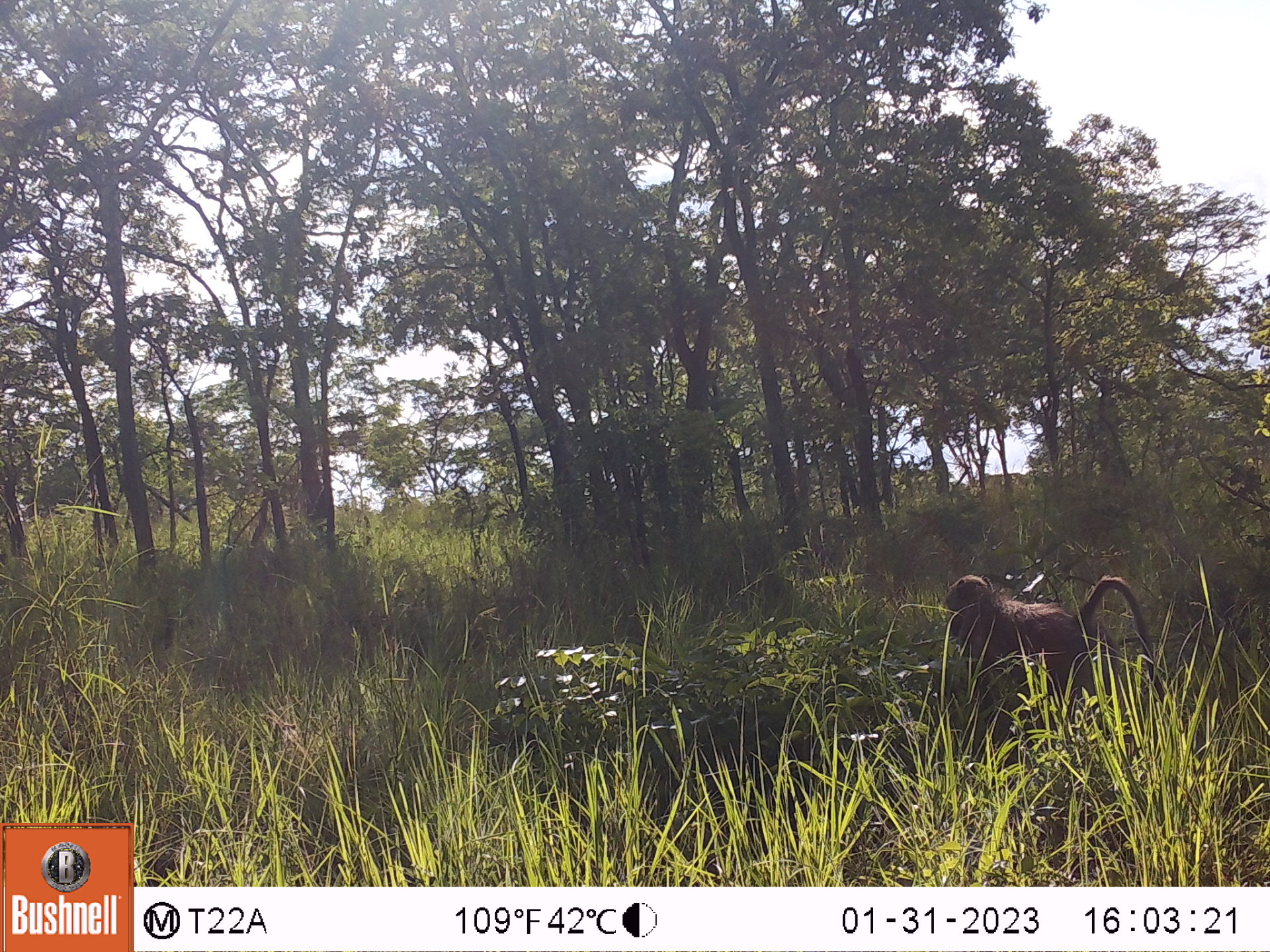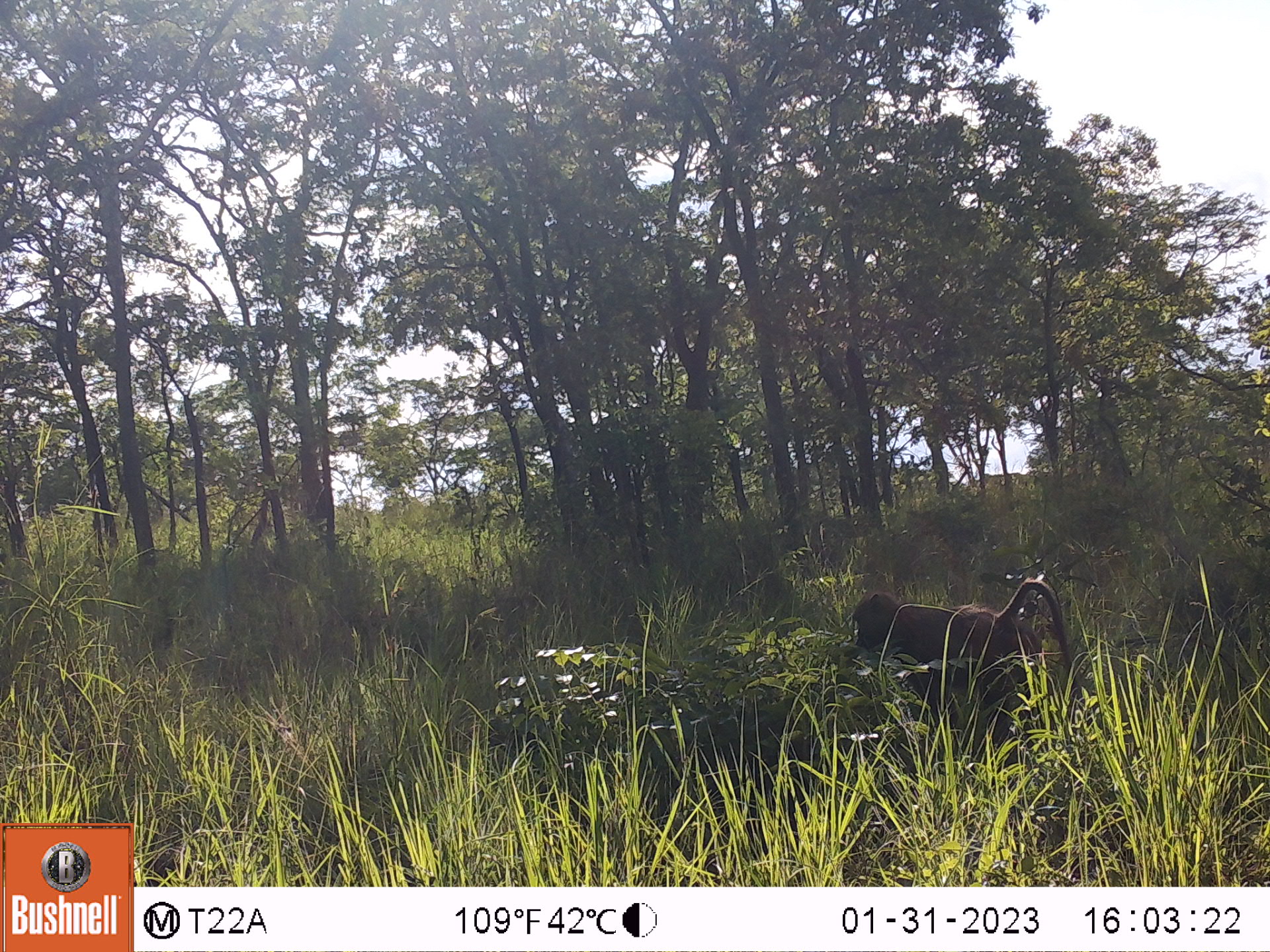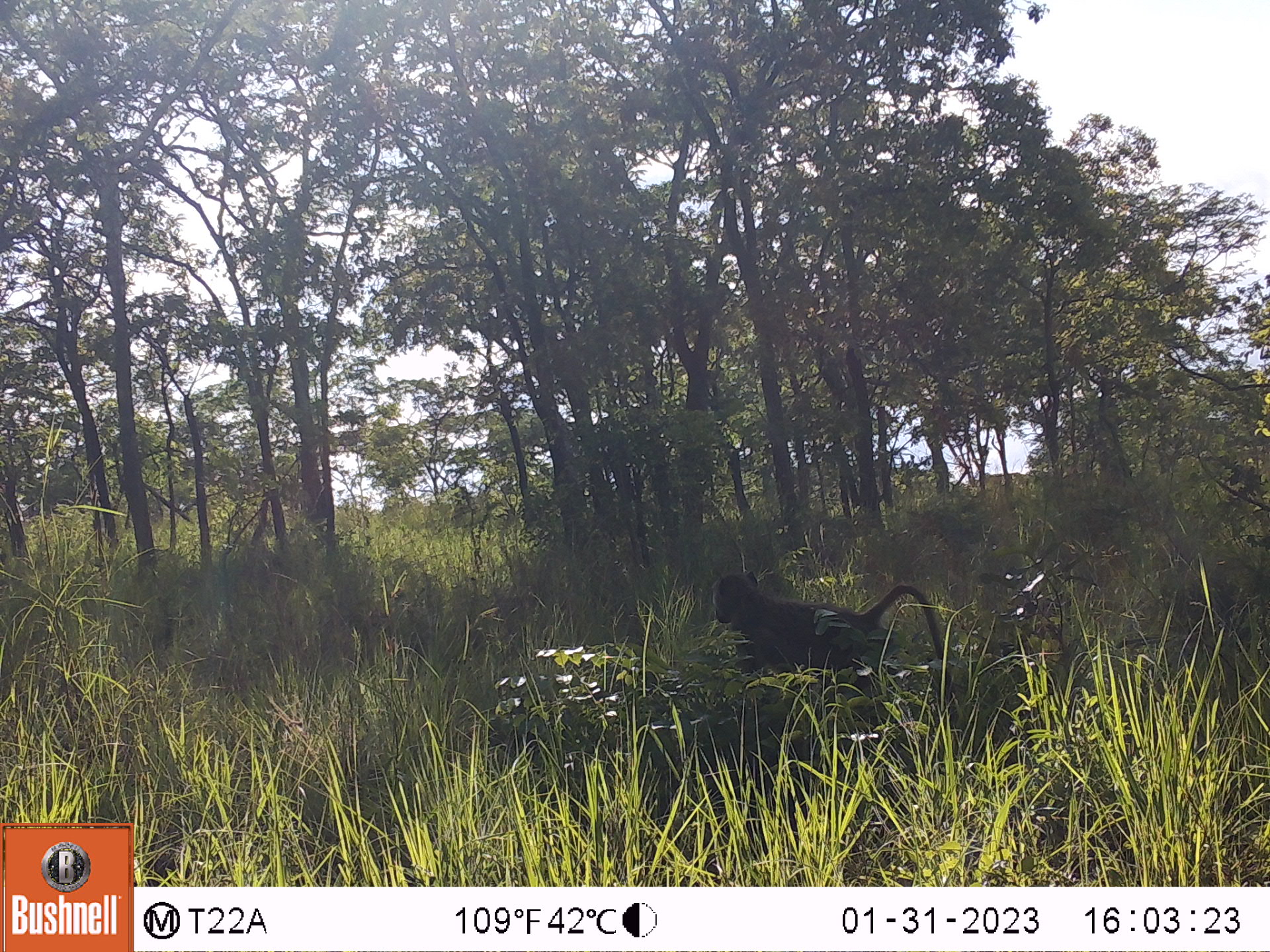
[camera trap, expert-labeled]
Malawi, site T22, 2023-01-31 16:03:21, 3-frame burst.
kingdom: Animalia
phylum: Chordata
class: Mammalia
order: Primates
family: Cercopithecidae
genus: Papio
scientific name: Papio cynocephalus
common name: yellow baboon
Yellow baboon (Papio cynocephalus), count 1.